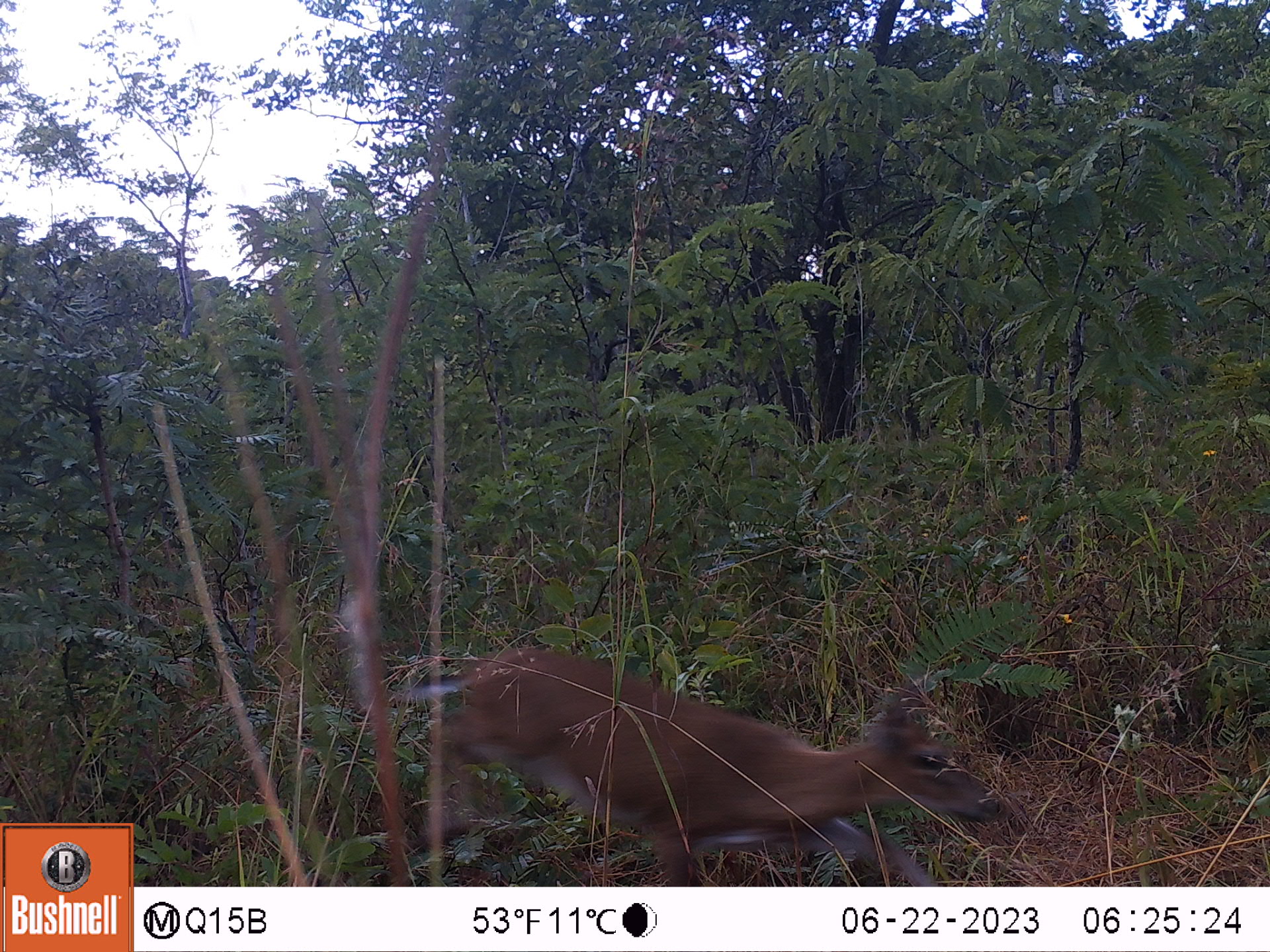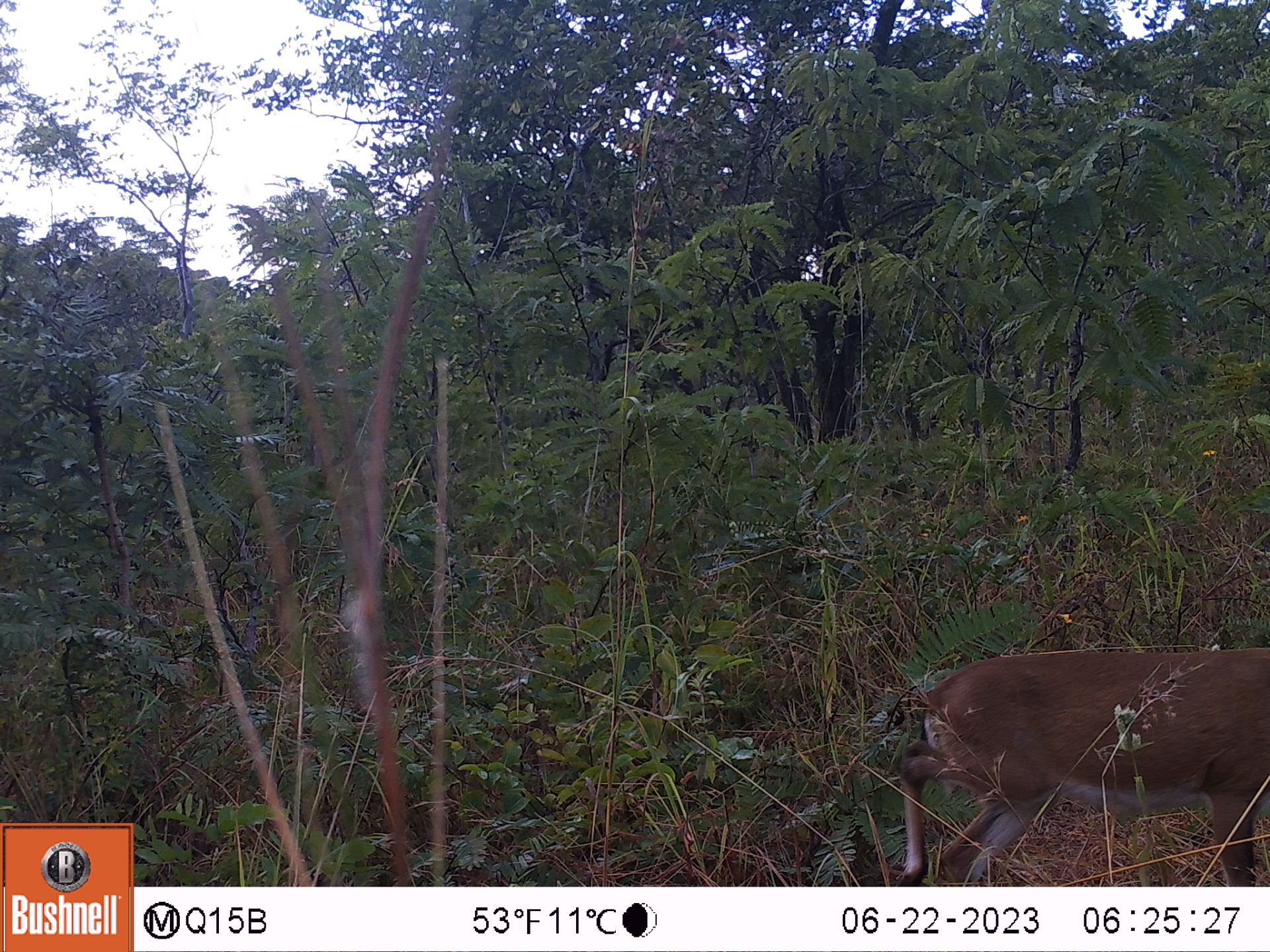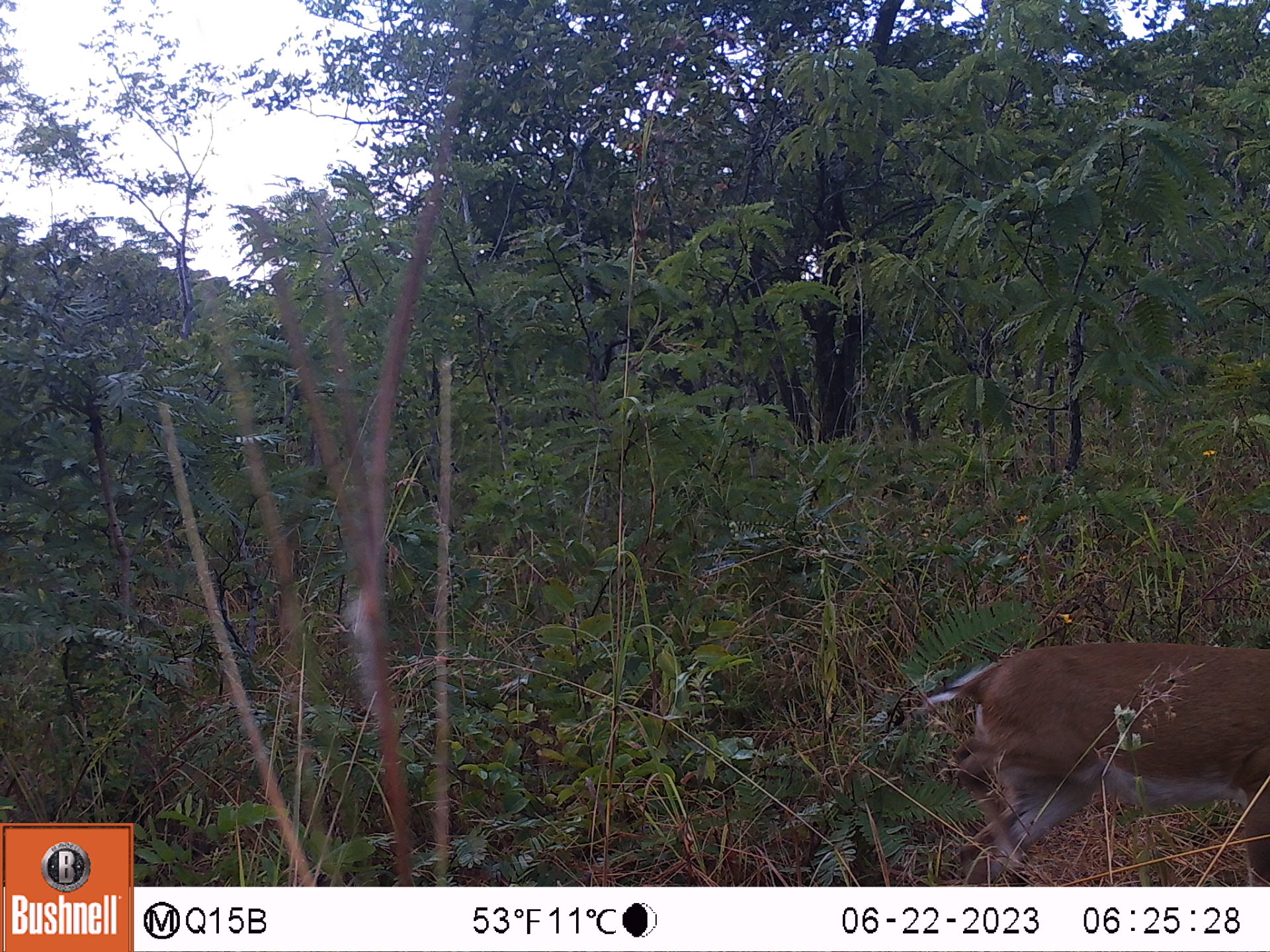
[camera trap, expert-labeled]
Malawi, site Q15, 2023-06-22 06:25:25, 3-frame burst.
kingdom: Animalia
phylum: Chordata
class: Mammalia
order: Artiodactyla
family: Bovidae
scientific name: Antilopinae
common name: small antelope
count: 1